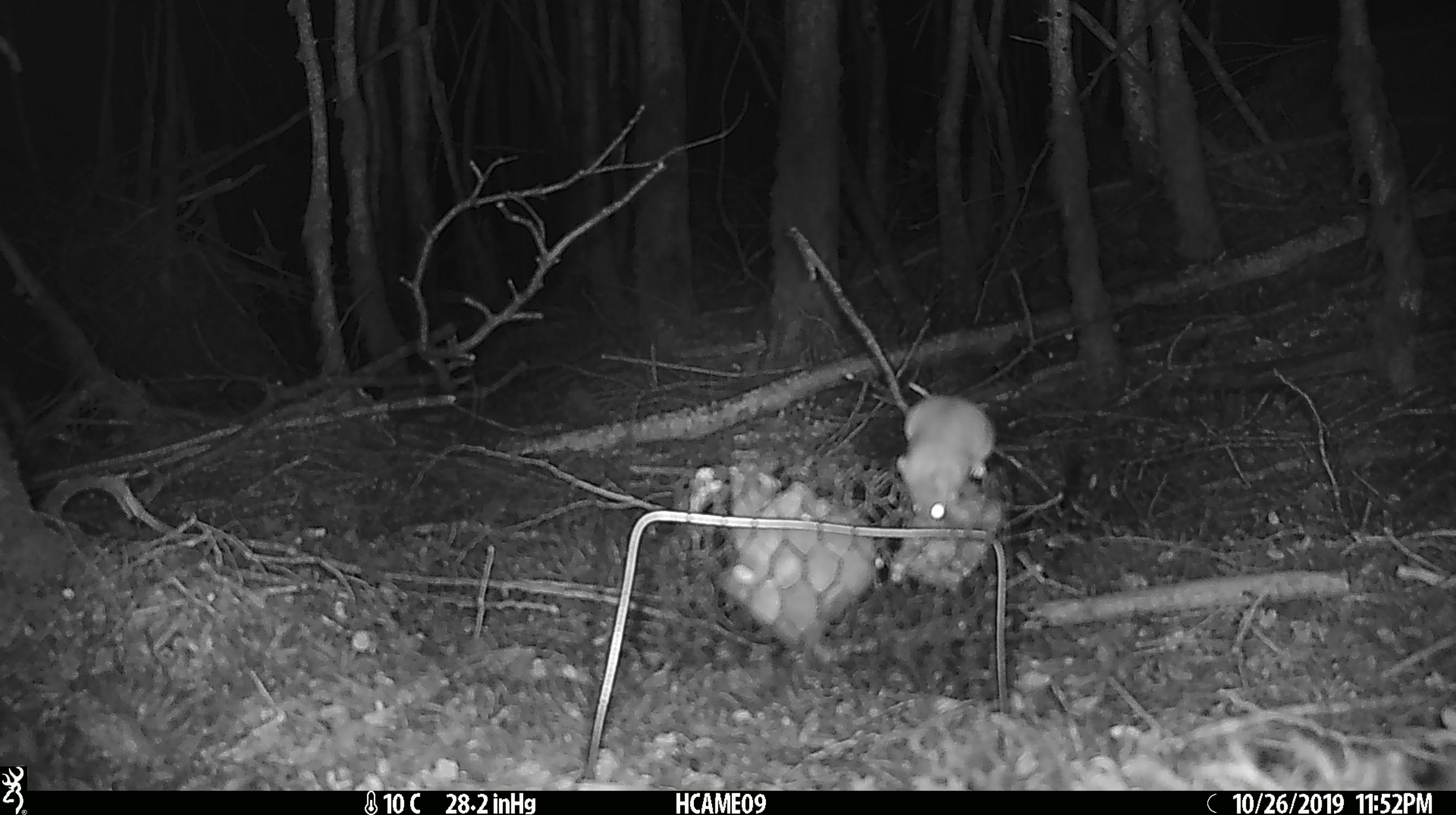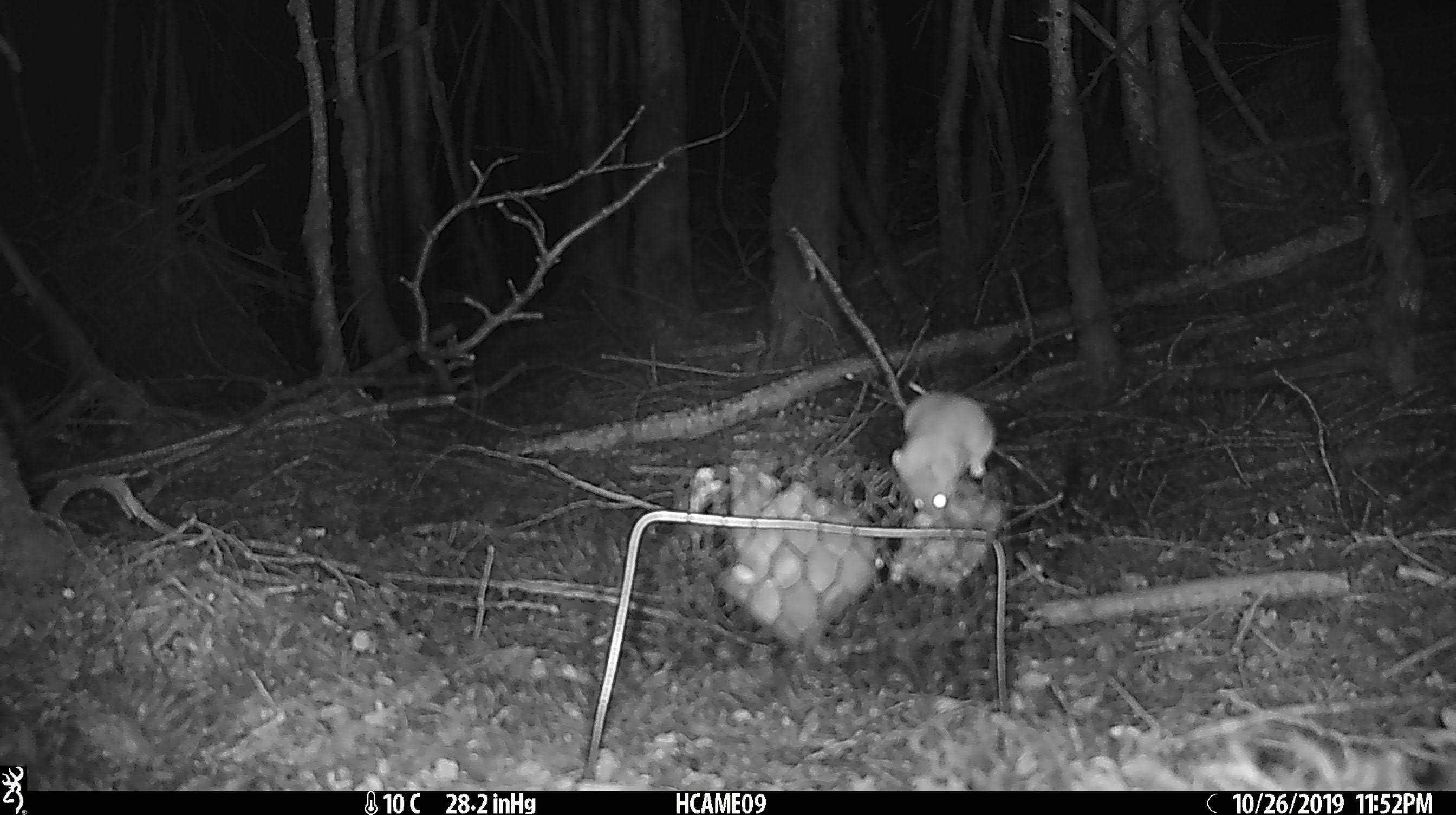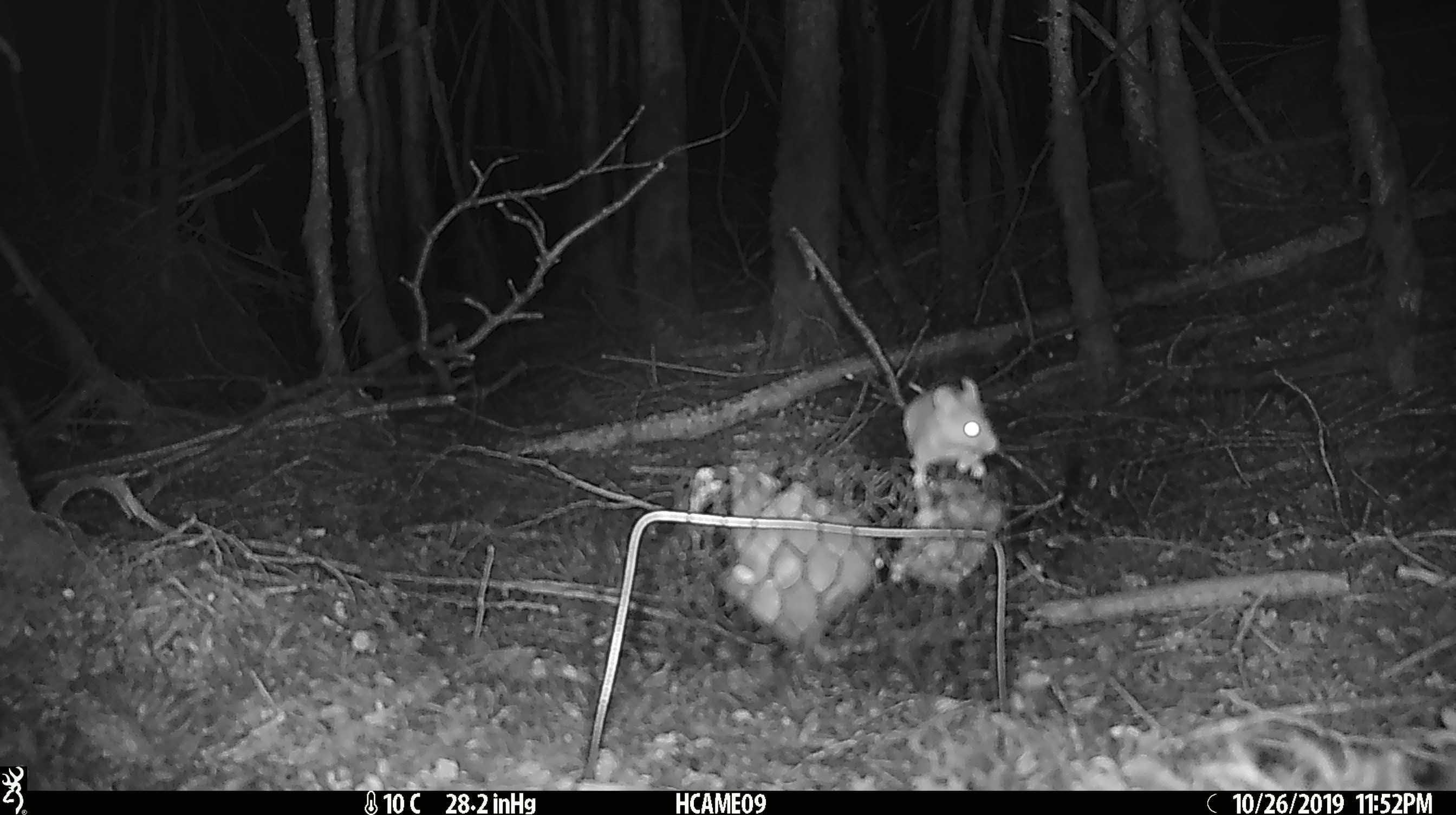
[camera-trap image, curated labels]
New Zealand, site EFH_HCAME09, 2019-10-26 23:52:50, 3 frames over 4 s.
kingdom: Animalia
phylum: Chordata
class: Mammalia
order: Rodentia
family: Muridae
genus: Mus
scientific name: Mus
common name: mouse